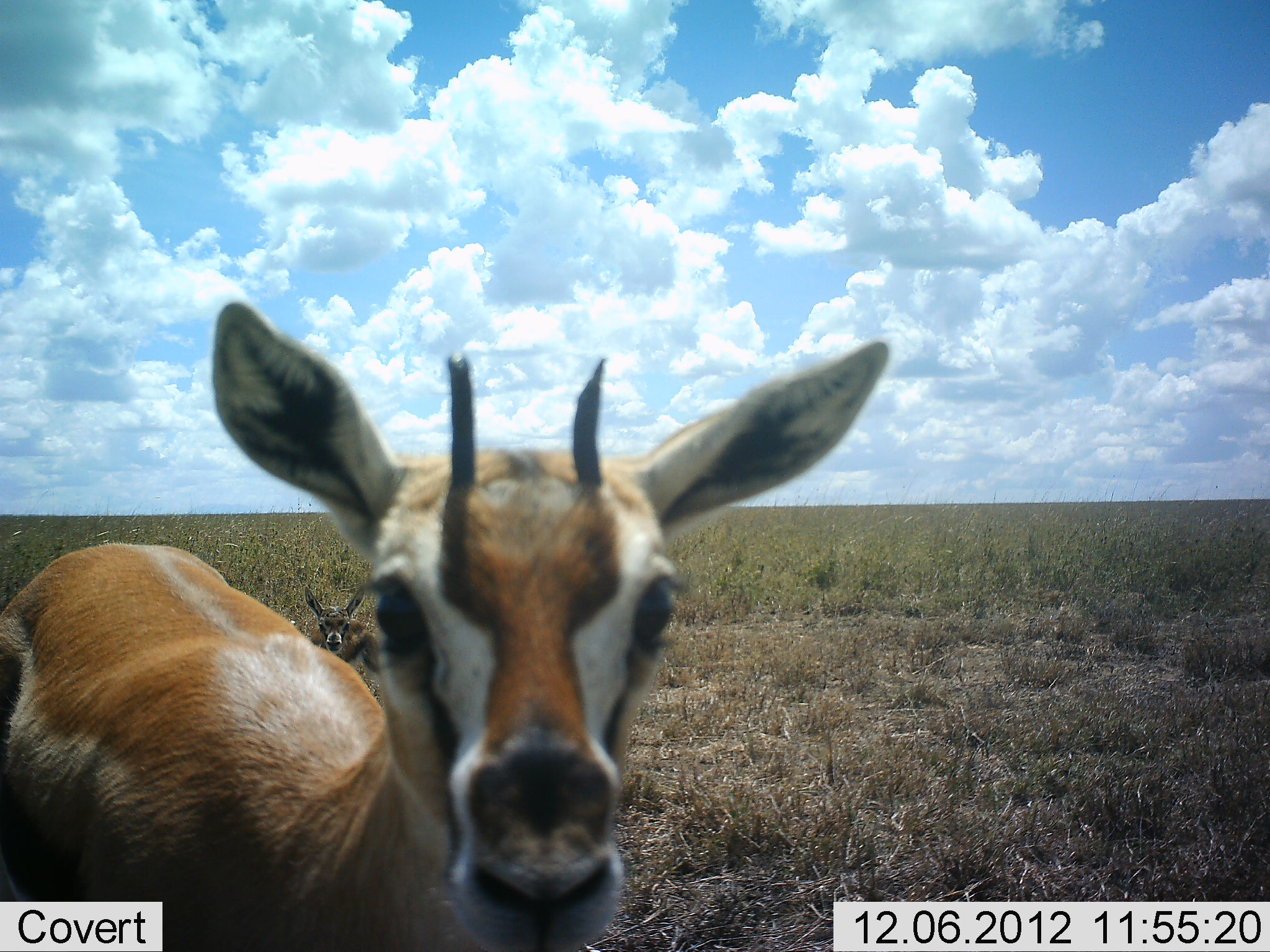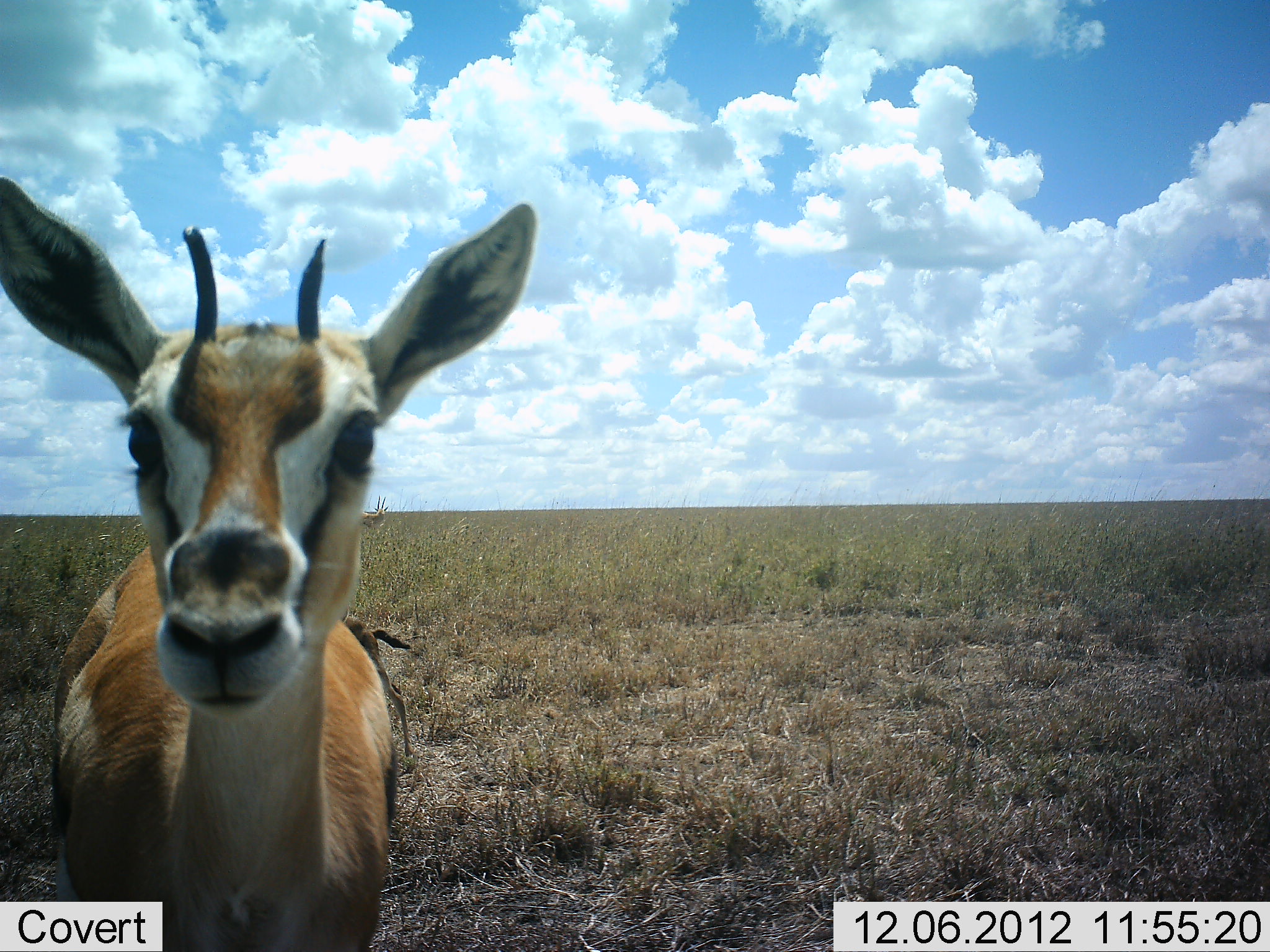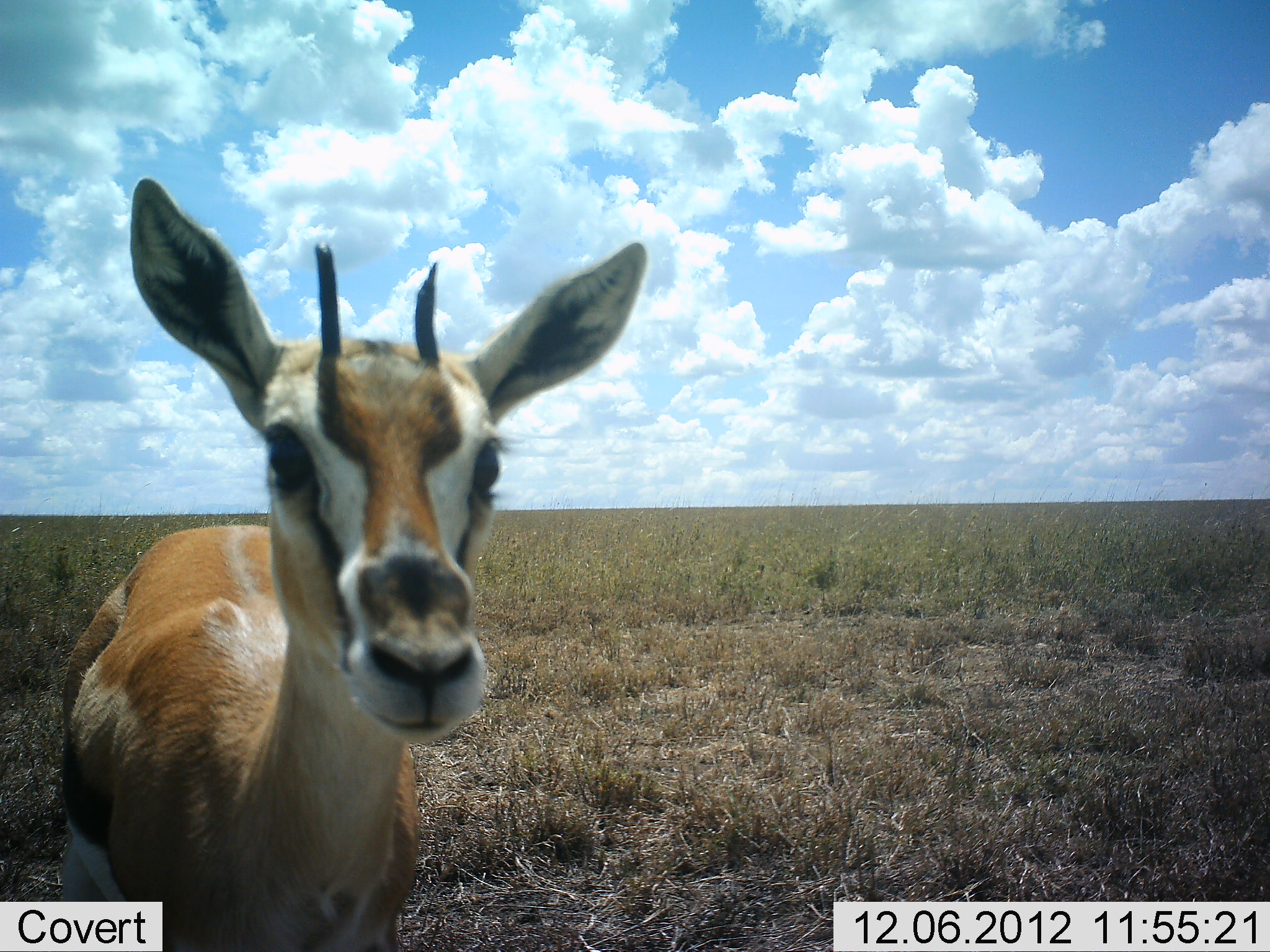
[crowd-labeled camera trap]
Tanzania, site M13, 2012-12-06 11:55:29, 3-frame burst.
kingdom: Animalia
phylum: Chordata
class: Mammalia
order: Artiodactyla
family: Bovidae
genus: Eudorcas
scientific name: Eudorcas thomsonii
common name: thomson's gazelle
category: gazellethomsons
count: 1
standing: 88%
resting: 12%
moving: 6%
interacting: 18%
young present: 24%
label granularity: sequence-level